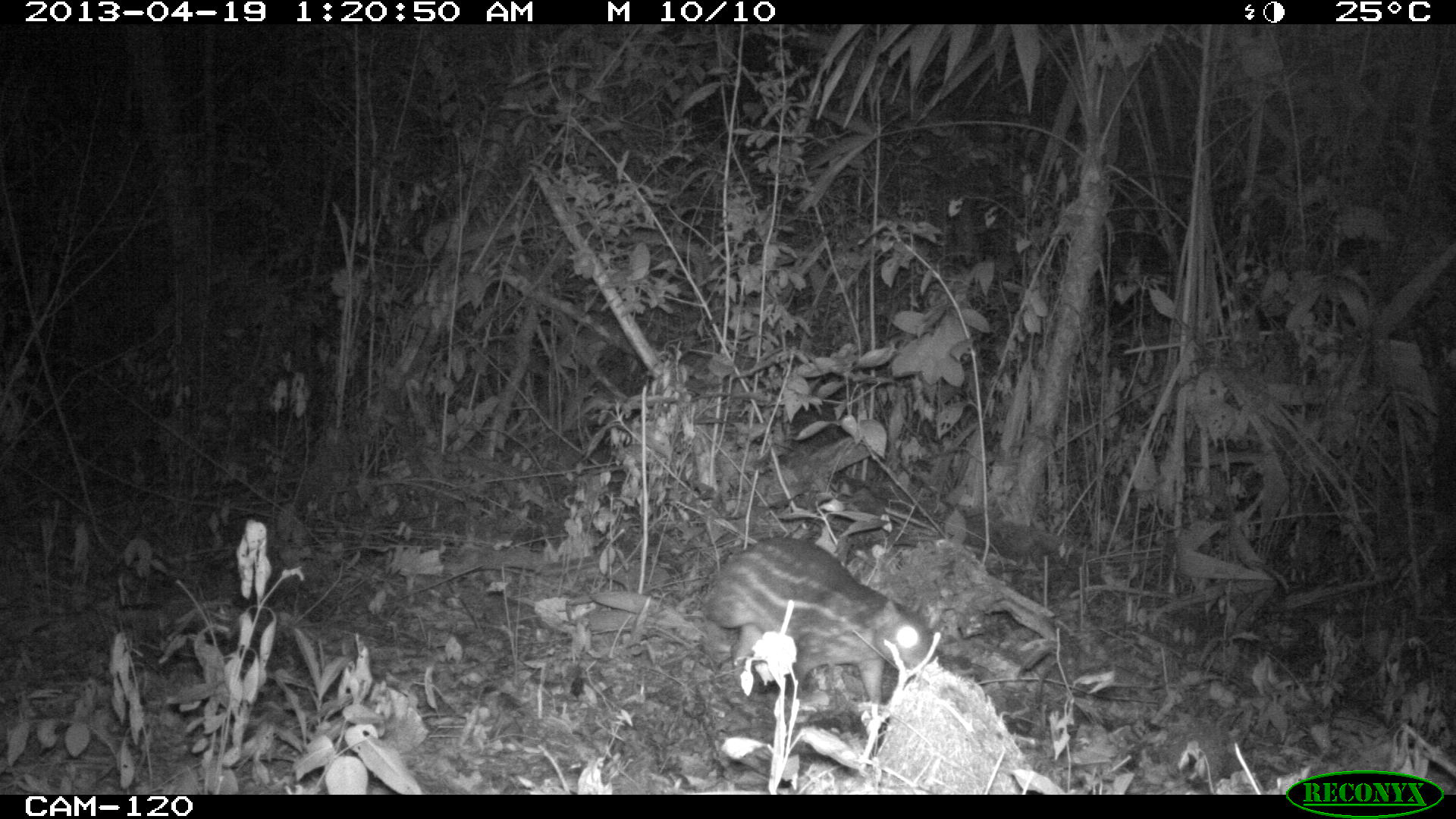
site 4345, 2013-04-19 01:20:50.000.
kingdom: Animalia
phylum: Chordata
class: Mammalia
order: Rodentia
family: Cuniculidae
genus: Cuniculus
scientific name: Cuniculus paca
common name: lowland paca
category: agouti paca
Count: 1.